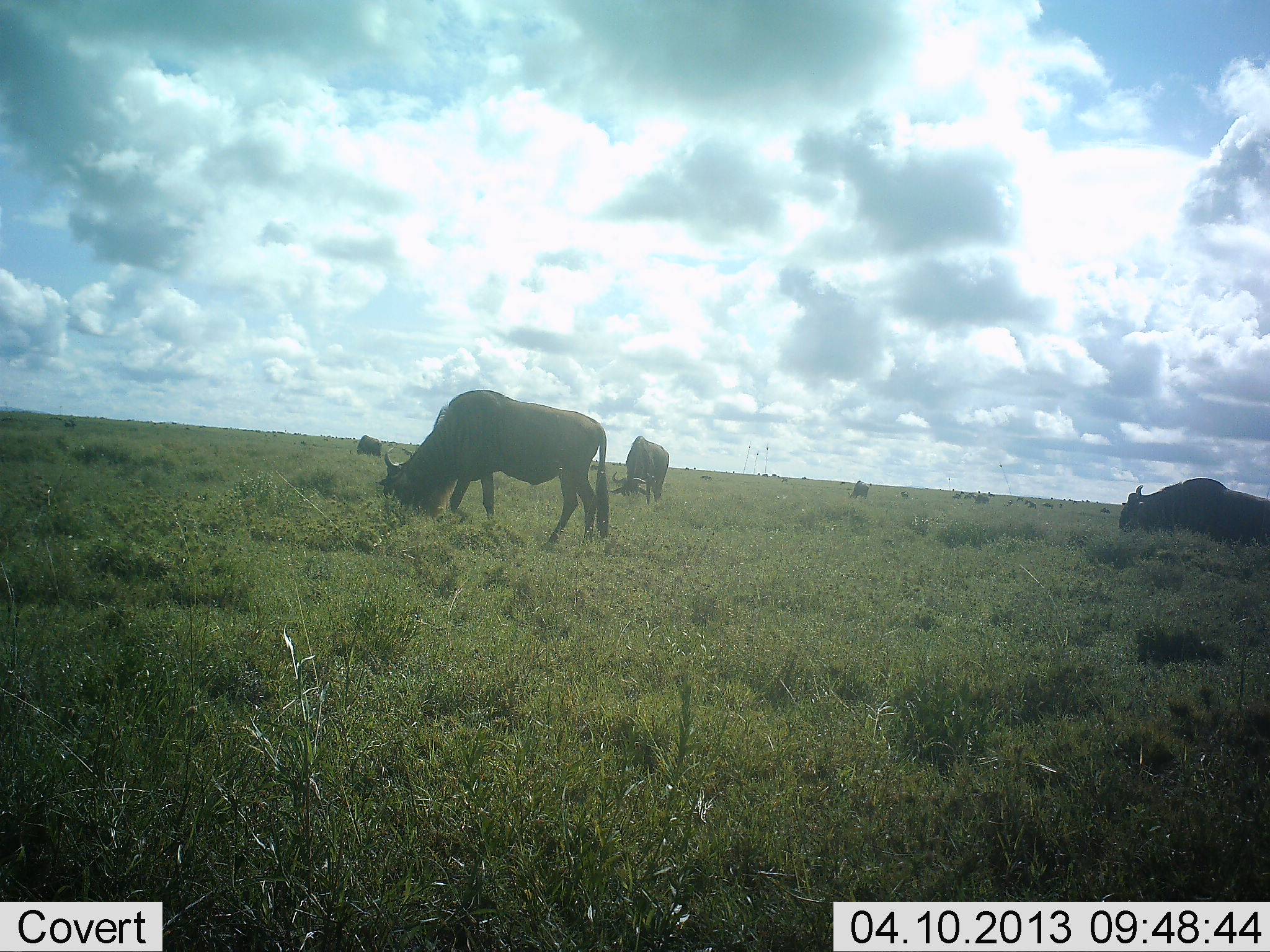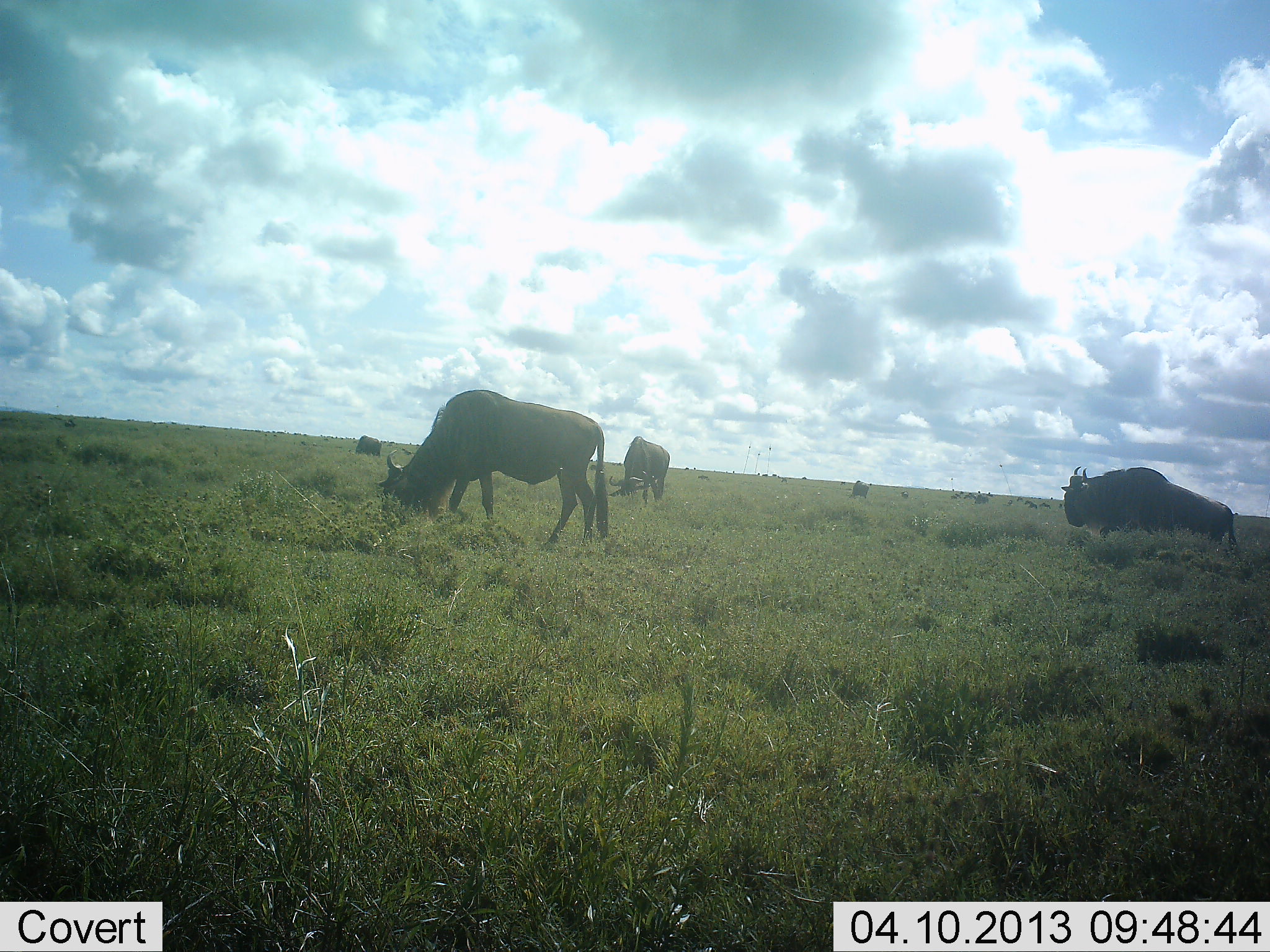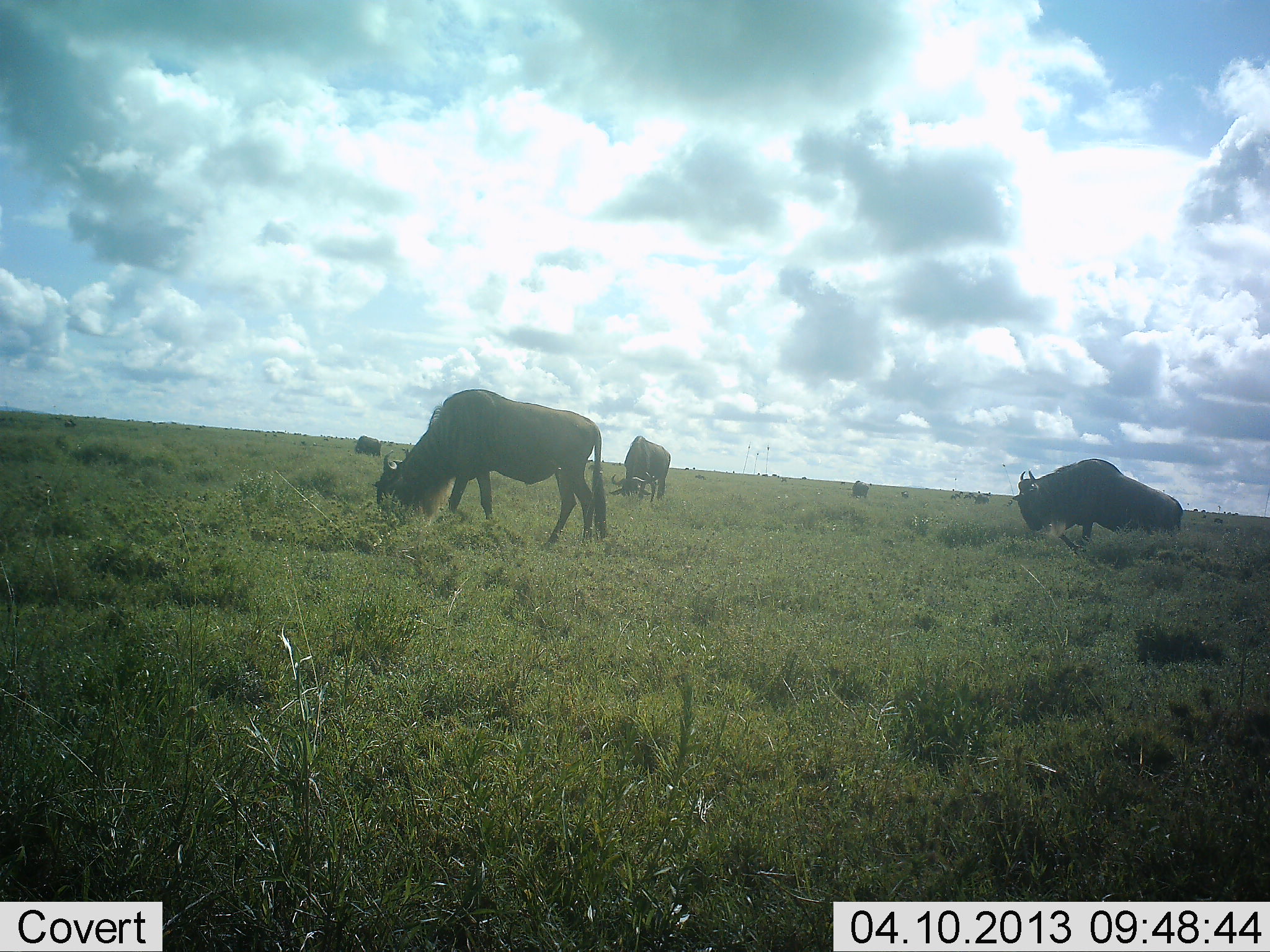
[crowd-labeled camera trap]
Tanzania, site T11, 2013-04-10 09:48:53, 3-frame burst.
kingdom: Animalia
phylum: Chordata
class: Mammalia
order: Artiodactyla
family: Bovidae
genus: Connochaetes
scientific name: Connochaetes taurinus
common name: blue wildebeest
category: wildebeest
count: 6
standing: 31%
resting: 0%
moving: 69%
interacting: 0%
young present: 0%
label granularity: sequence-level